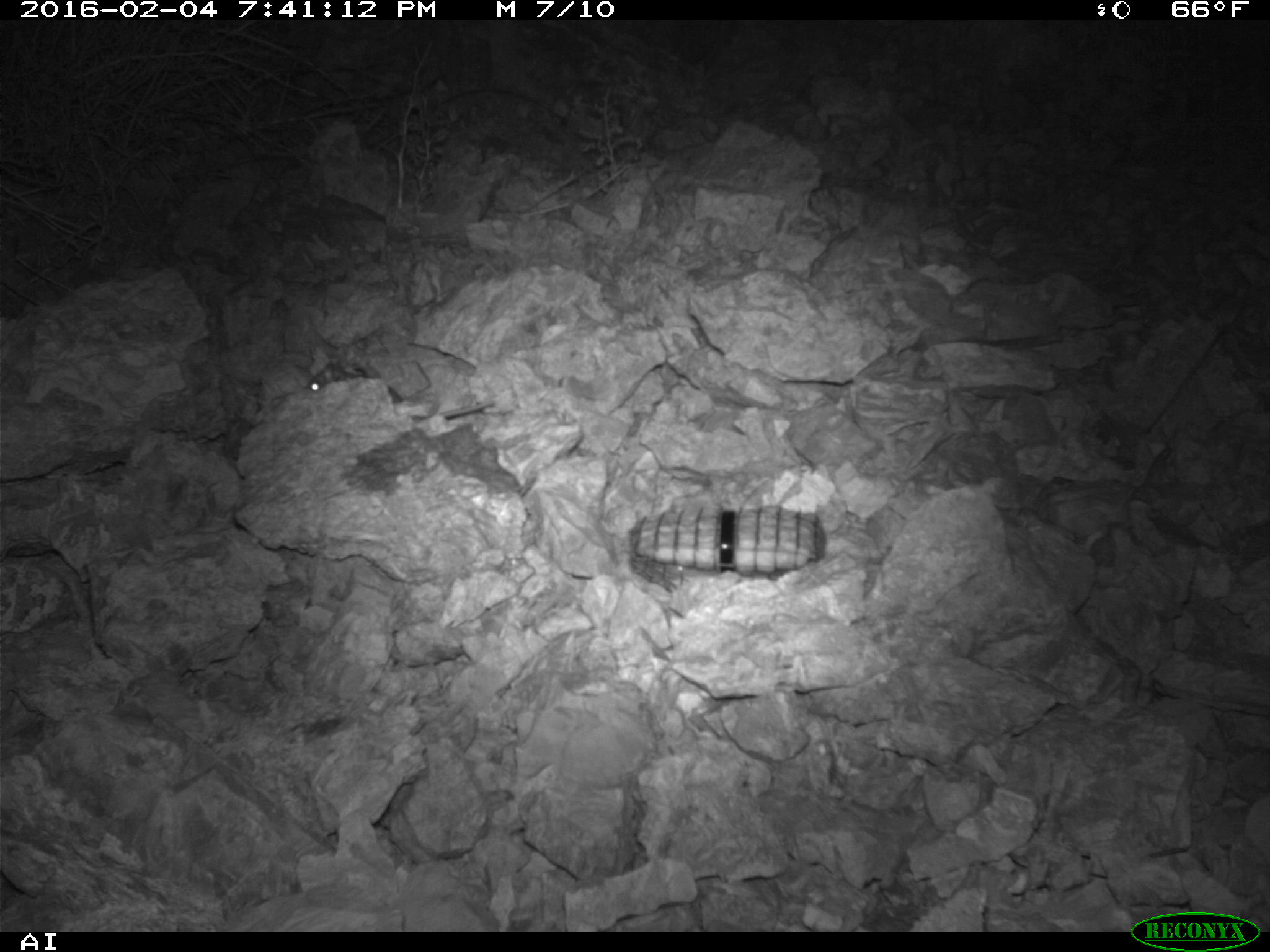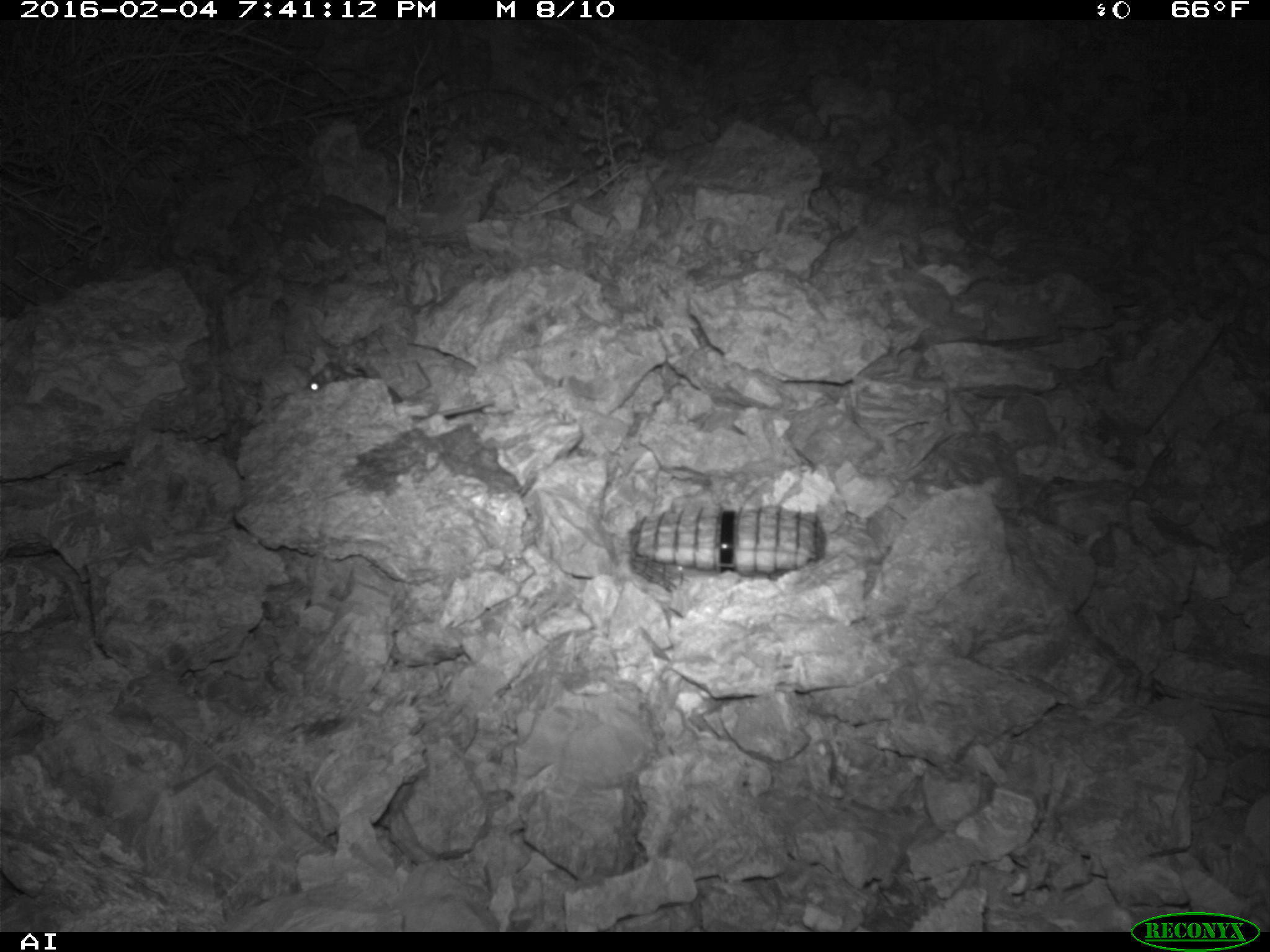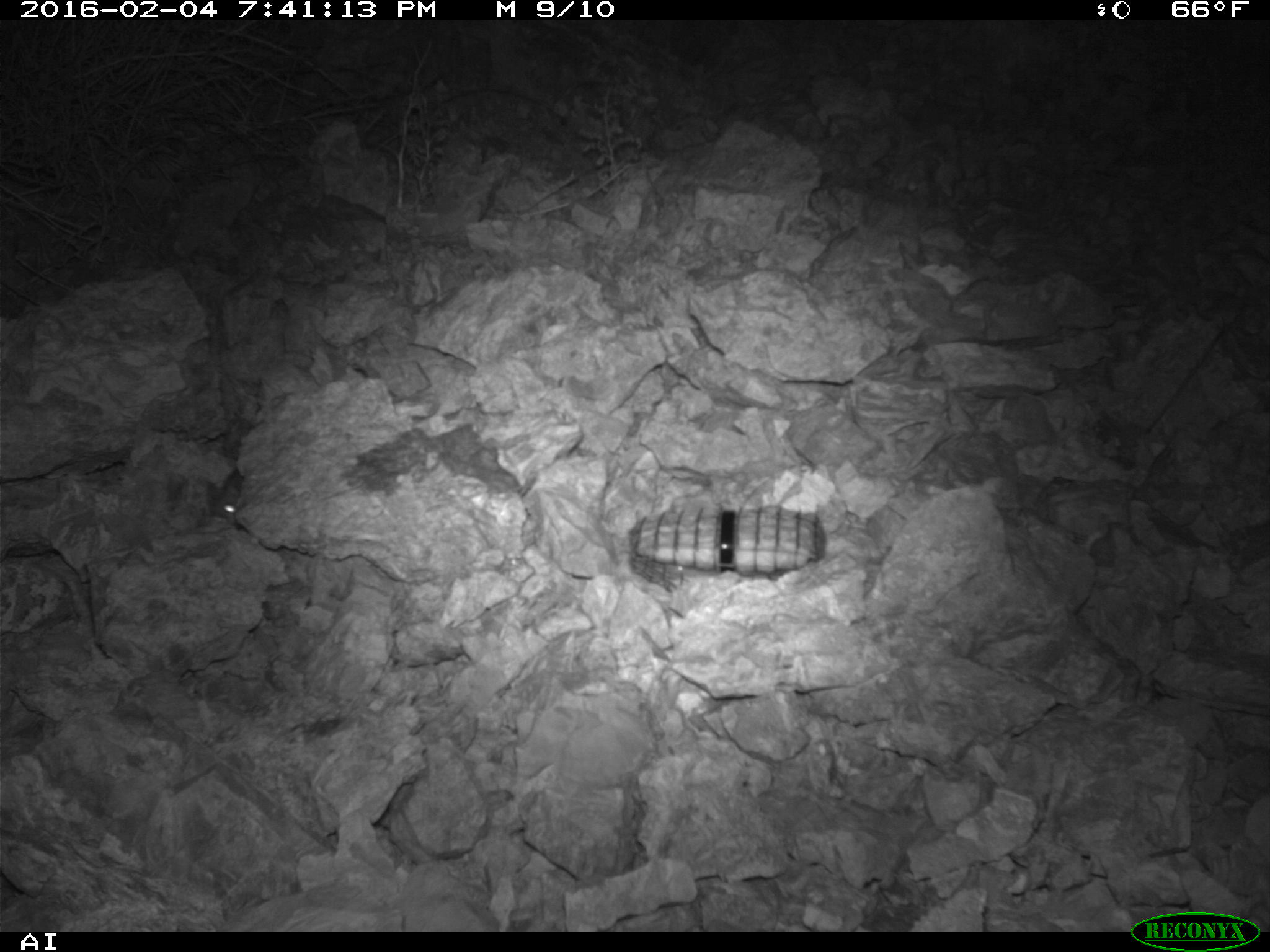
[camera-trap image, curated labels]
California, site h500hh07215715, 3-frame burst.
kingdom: Animalia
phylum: Chordata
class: Mammalia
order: Rodentia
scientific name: Rodentia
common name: rodent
Rodent (Rodentia).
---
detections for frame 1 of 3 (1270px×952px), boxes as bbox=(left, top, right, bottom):
rodent: bbox=(305, 363, 402, 402)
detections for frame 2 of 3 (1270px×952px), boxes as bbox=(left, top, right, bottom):
rodent: bbox=(303, 361, 355, 392)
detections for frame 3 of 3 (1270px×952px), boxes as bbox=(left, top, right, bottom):
rodent: bbox=(208, 464, 242, 531)